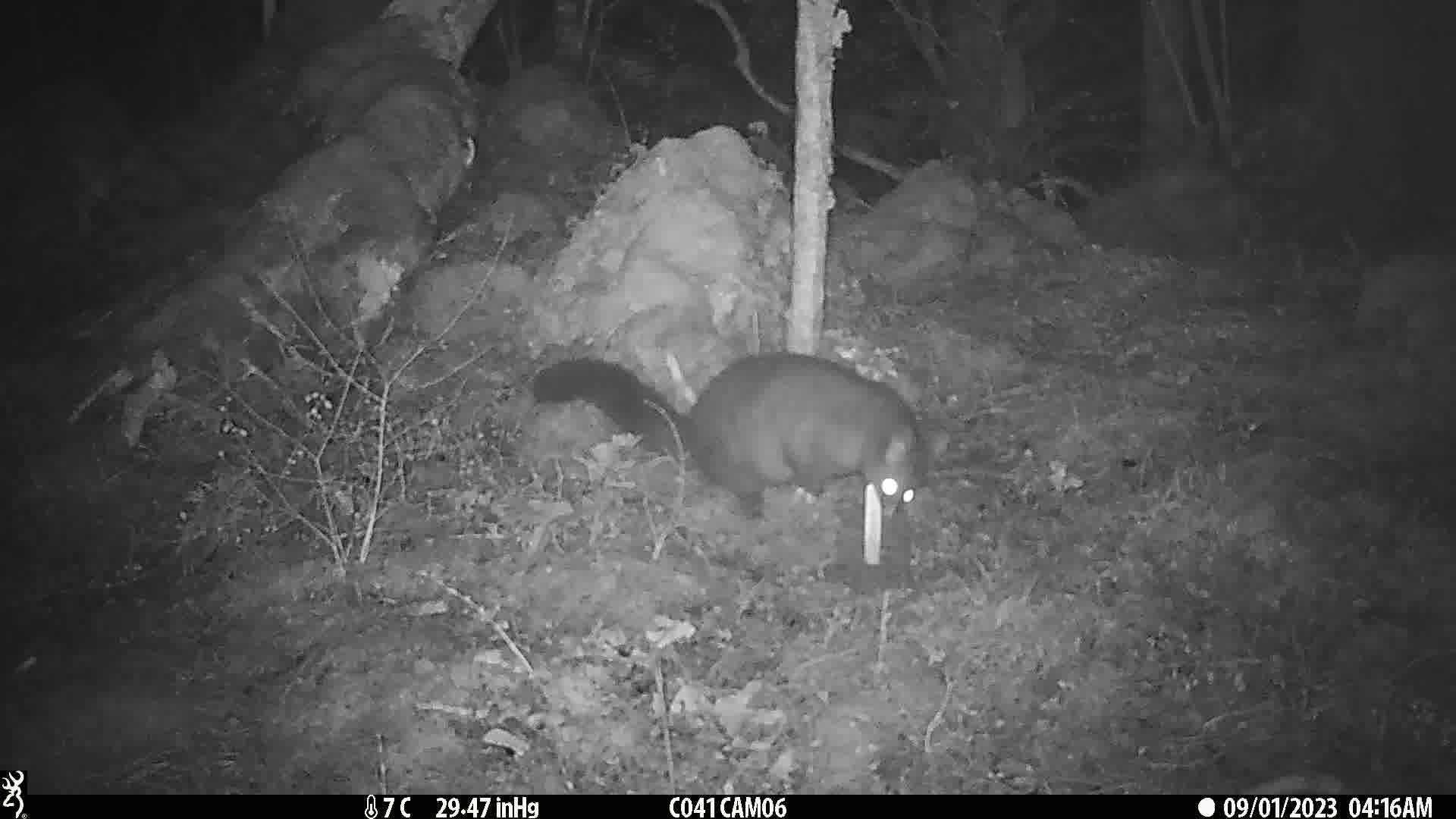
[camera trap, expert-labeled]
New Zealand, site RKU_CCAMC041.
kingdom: Animalia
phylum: Chordata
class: Mammalia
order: Diprotodontia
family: Phalangeridae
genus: Trichosurus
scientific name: Trichosurus vulpecula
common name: common brushtail possum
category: possum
Possum (common brushtail possum) (Trichosurus vulpecula).